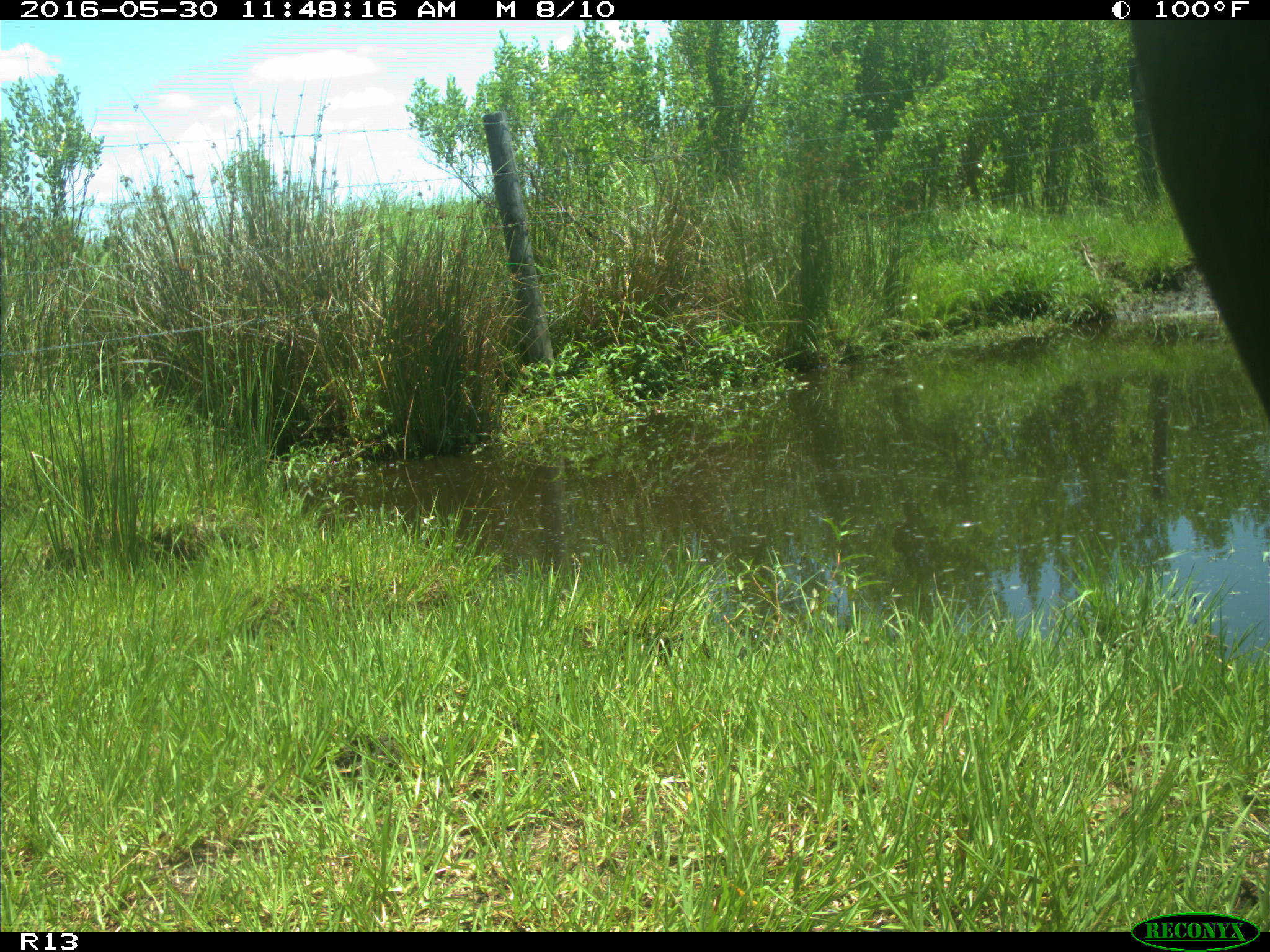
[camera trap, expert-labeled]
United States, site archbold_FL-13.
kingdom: Animalia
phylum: Chordata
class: Mammalia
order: Artiodactyla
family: Bovidae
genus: Bos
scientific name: Bos taurus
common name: domestic cow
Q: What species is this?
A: Bos taurus (domestic cow).